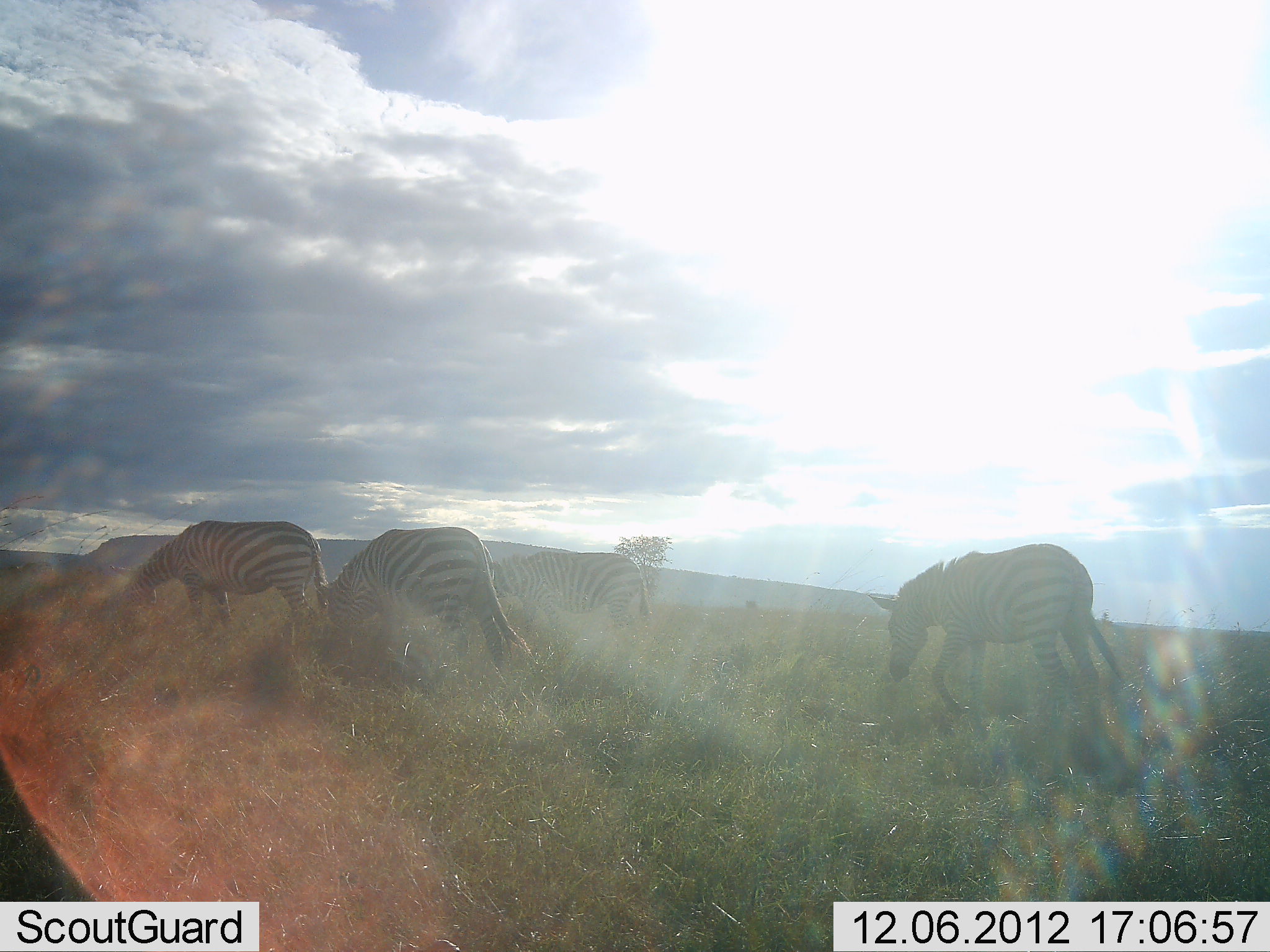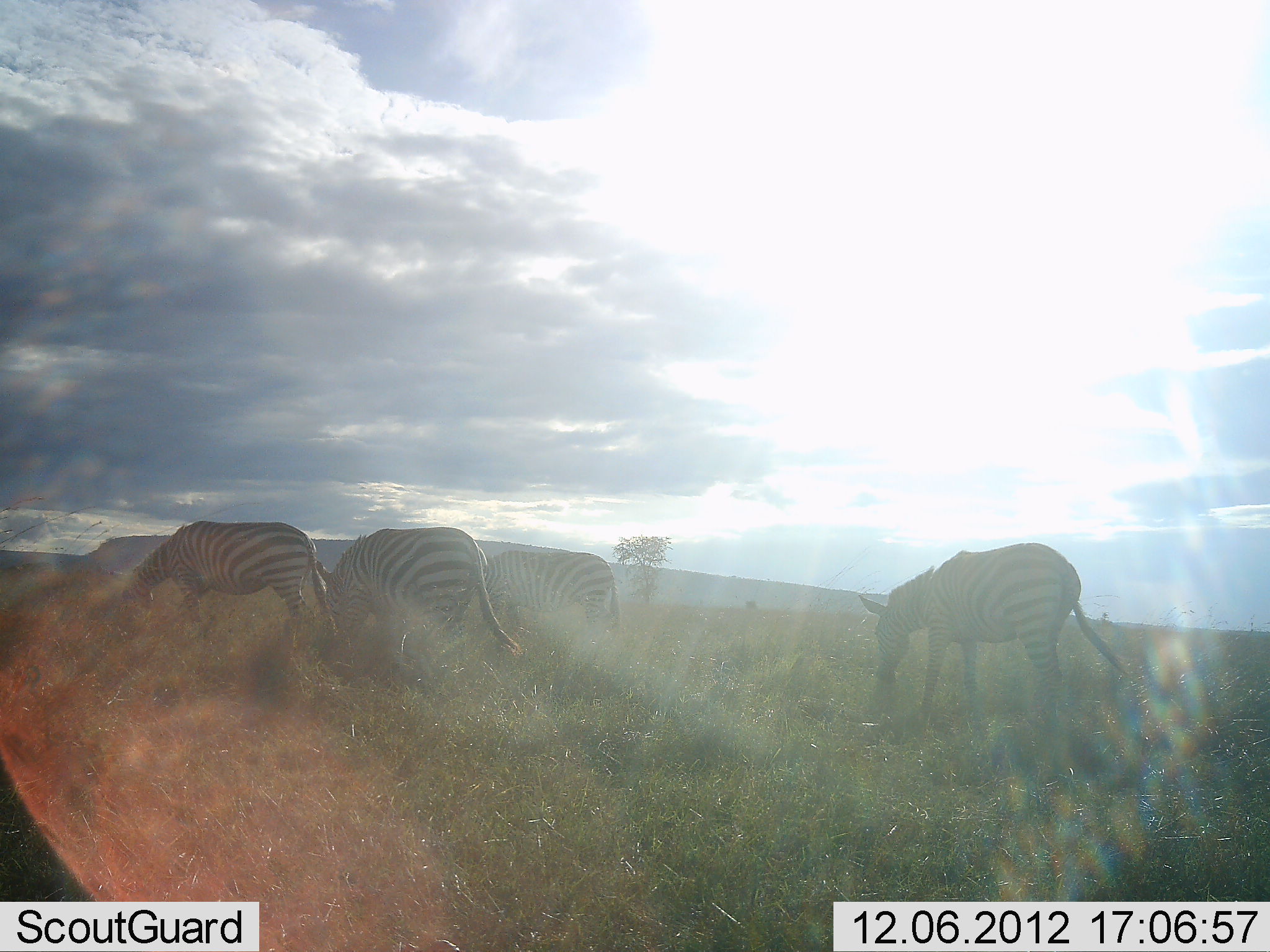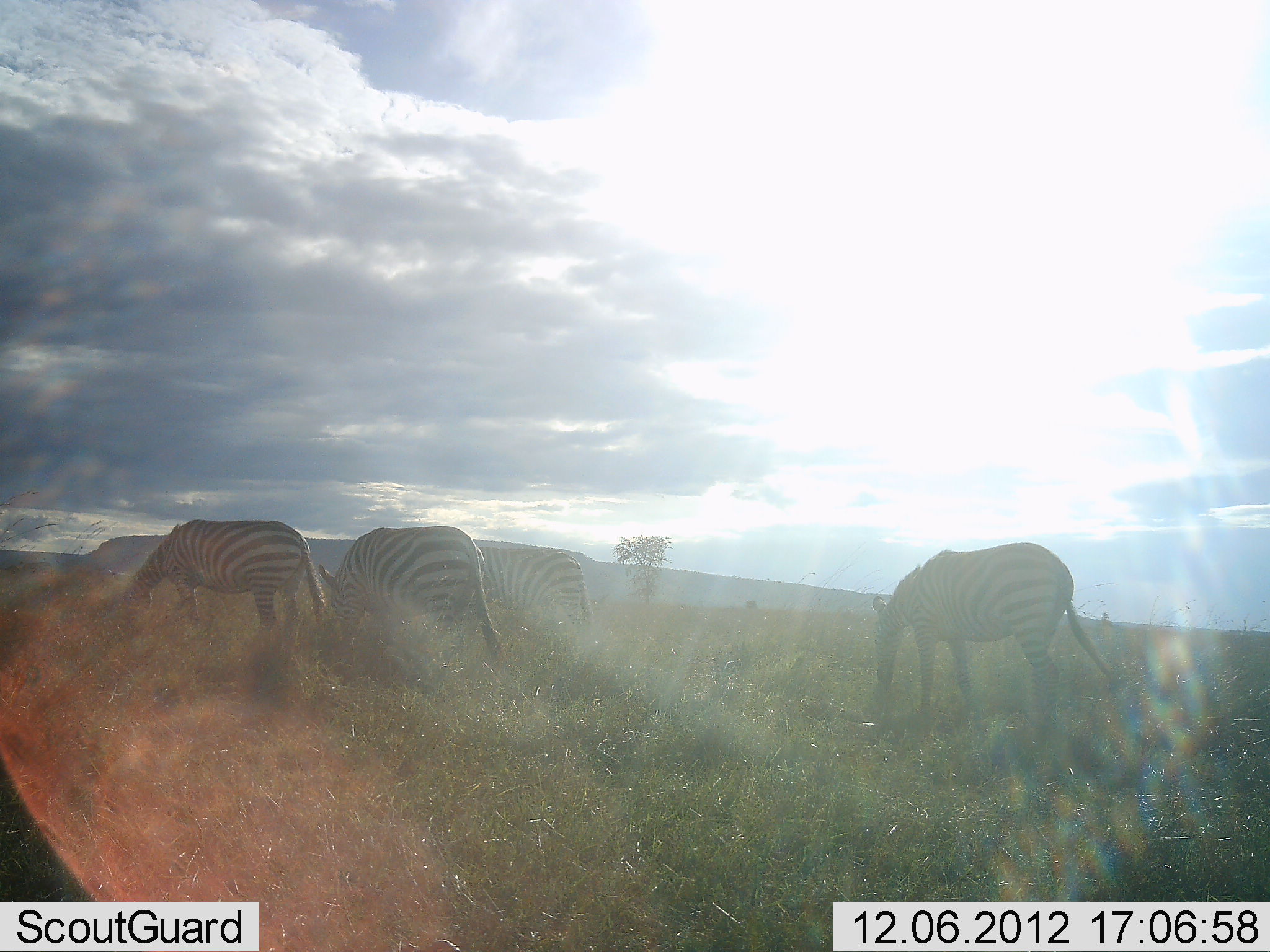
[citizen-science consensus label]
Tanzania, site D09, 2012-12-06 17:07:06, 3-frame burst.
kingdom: Animalia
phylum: Chordata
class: Mammalia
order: Perissodactyla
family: Equidae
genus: Equus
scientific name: Equus quagga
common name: plains zebra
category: zebra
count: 4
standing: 0%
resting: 0%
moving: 30%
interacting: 0%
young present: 0%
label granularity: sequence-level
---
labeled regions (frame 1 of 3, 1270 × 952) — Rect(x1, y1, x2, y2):
animal: Rect(867, 542, 1129, 739); Rect(309, 526, 535, 694); Rect(109, 520, 331, 641); Rect(487, 551, 651, 659)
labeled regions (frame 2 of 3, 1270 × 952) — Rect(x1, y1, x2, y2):
animal: Rect(859, 542, 1129, 741); Rect(313, 528, 524, 699); Rect(110, 521, 331, 658); Rect(481, 549, 621, 657)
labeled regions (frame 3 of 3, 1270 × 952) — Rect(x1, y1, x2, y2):
animal: Rect(872, 542, 1120, 739); Rect(317, 524, 505, 697); Rect(118, 519, 325, 657); Rect(477, 547, 596, 654); Rect(21, 561, 55, 588)